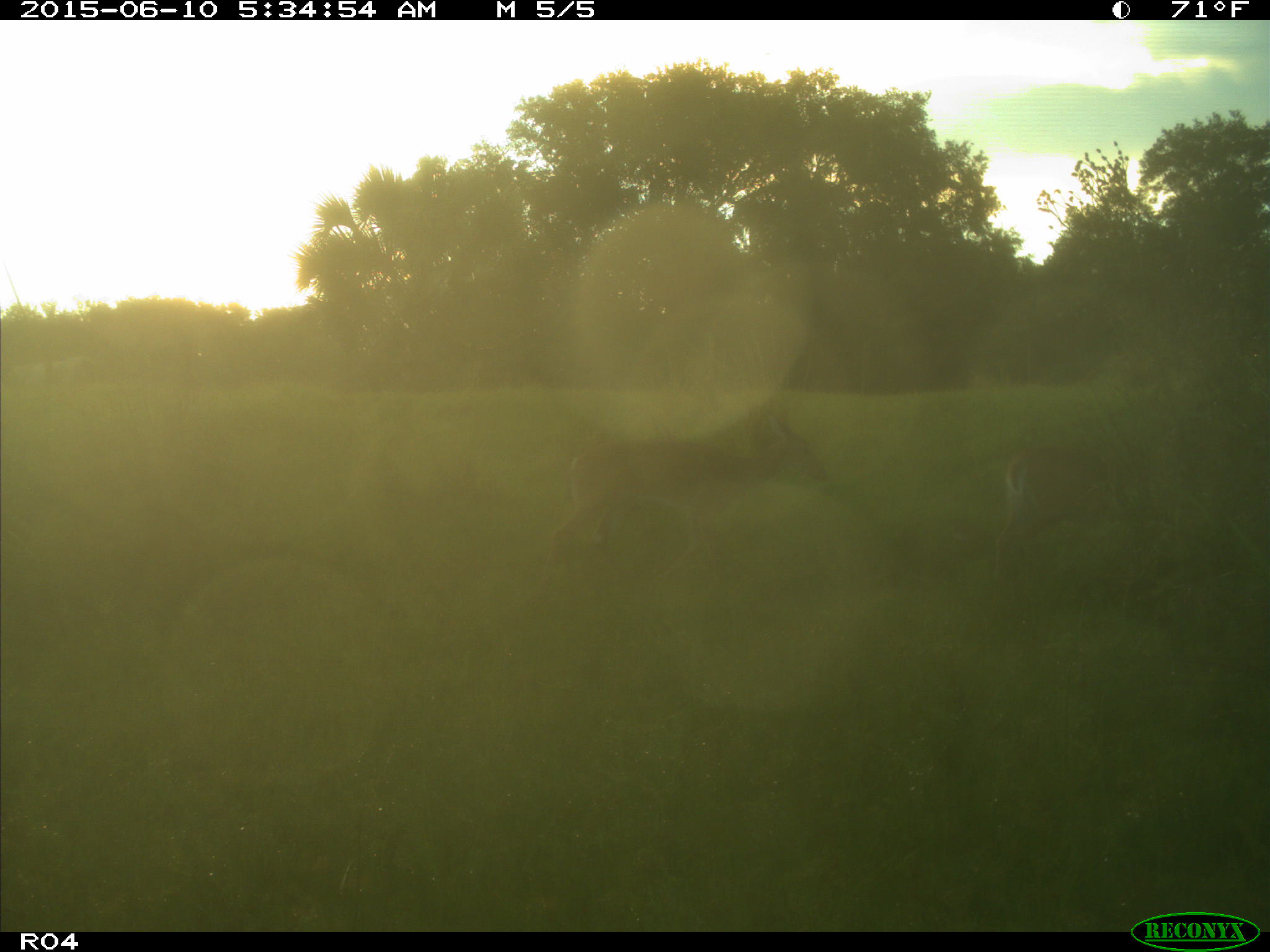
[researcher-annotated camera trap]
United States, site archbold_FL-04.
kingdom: Animalia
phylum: Chordata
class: Mammalia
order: Artiodactyla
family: Cervidae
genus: Odocoileus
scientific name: Odocoileus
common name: deer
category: unidentified deer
Unidentified deer (deer) (Odocoileus).